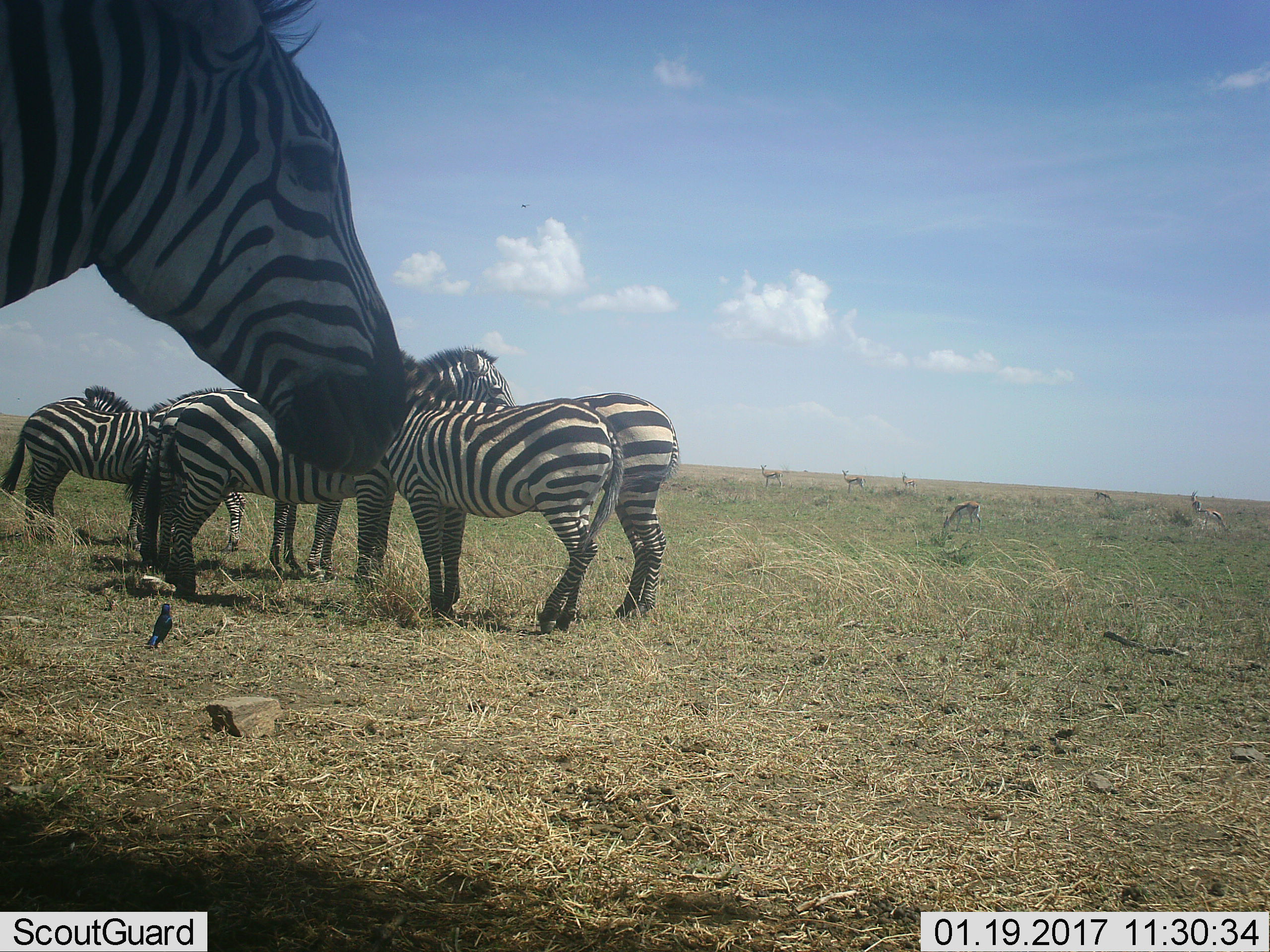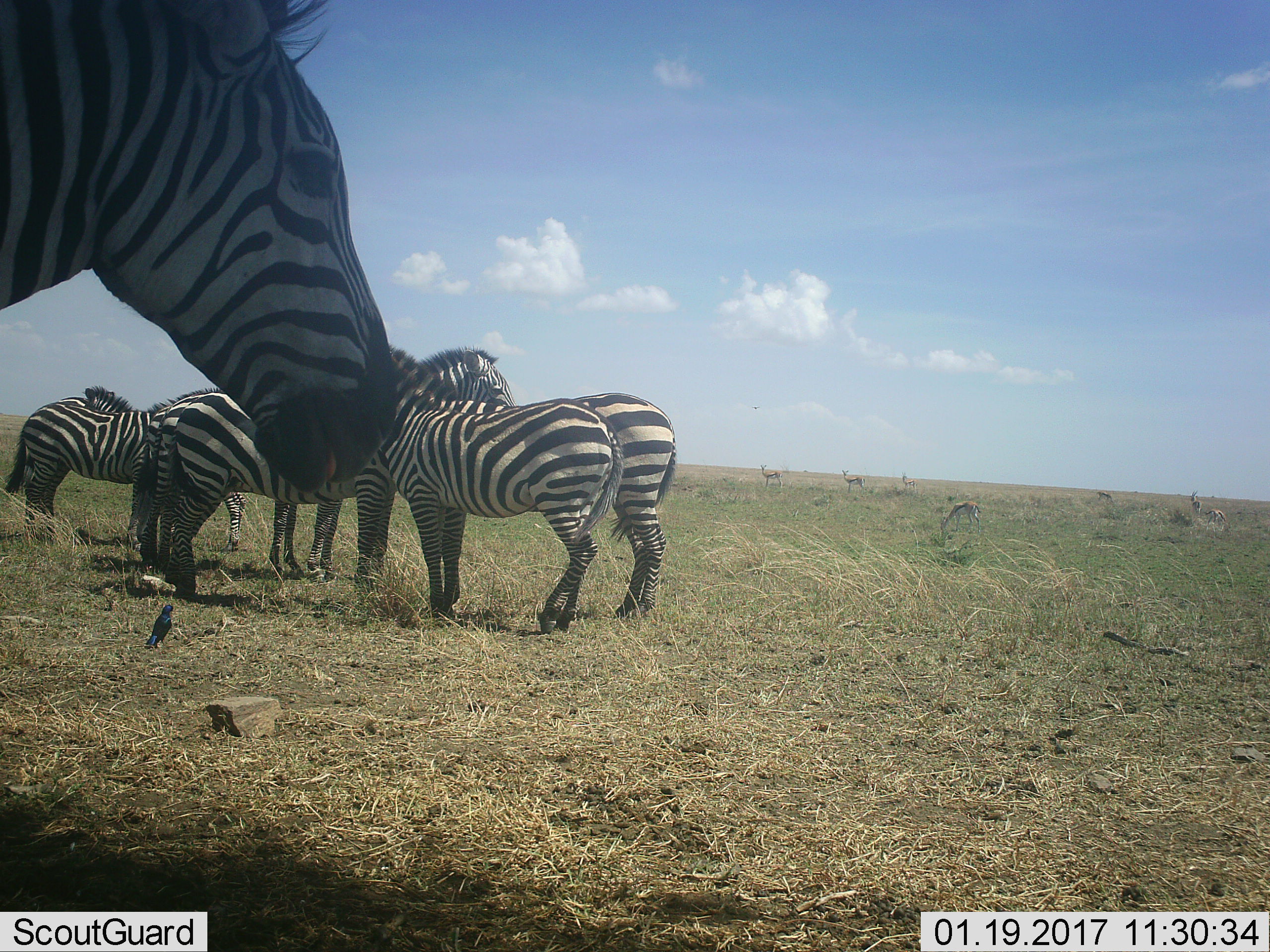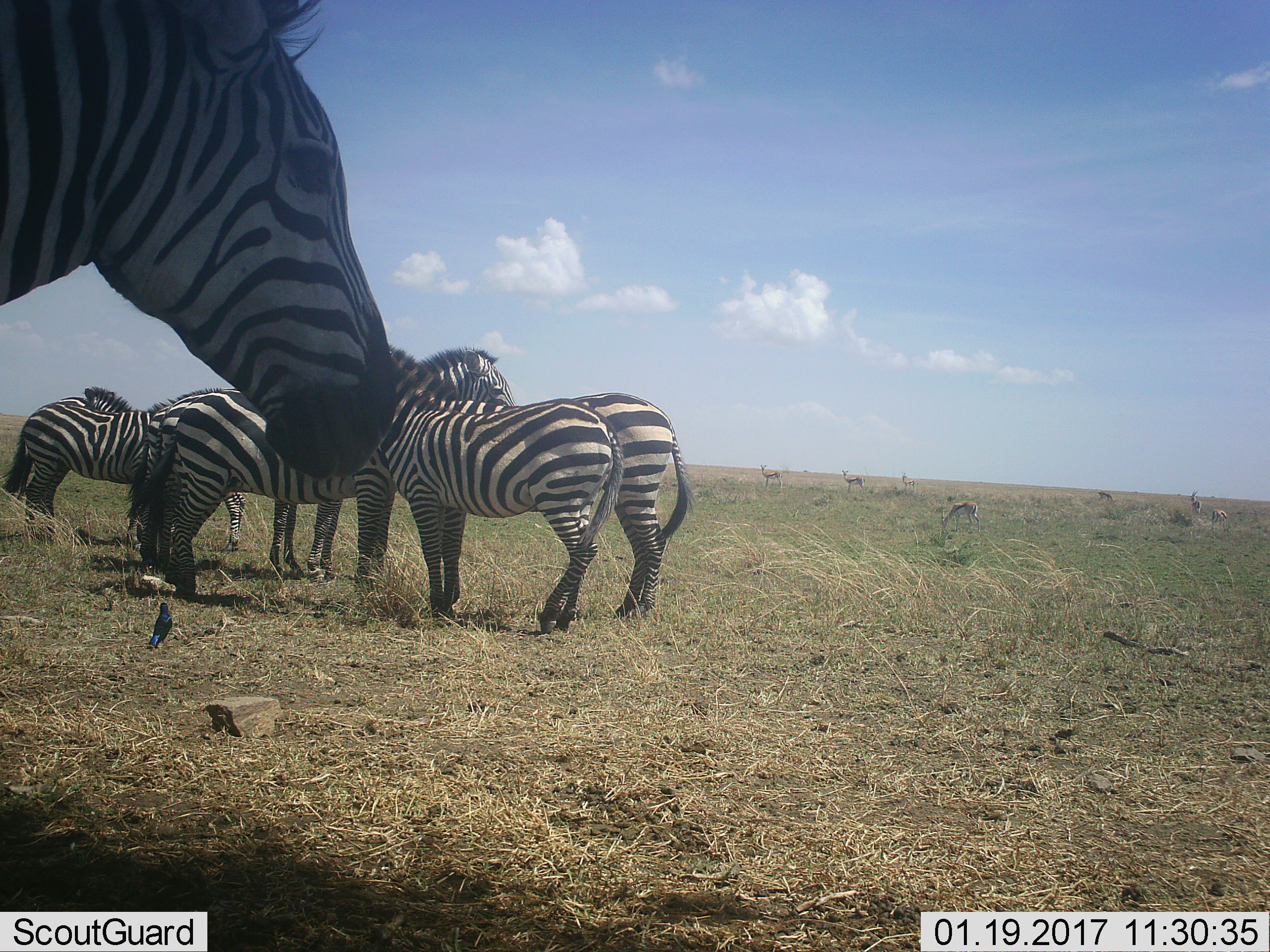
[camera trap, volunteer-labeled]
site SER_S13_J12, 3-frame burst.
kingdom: Animalia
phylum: Chordata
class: Mammalia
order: Perissodactyla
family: Equidae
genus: Equus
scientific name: Equus quagga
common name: plains zebra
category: zebraplains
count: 7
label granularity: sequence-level